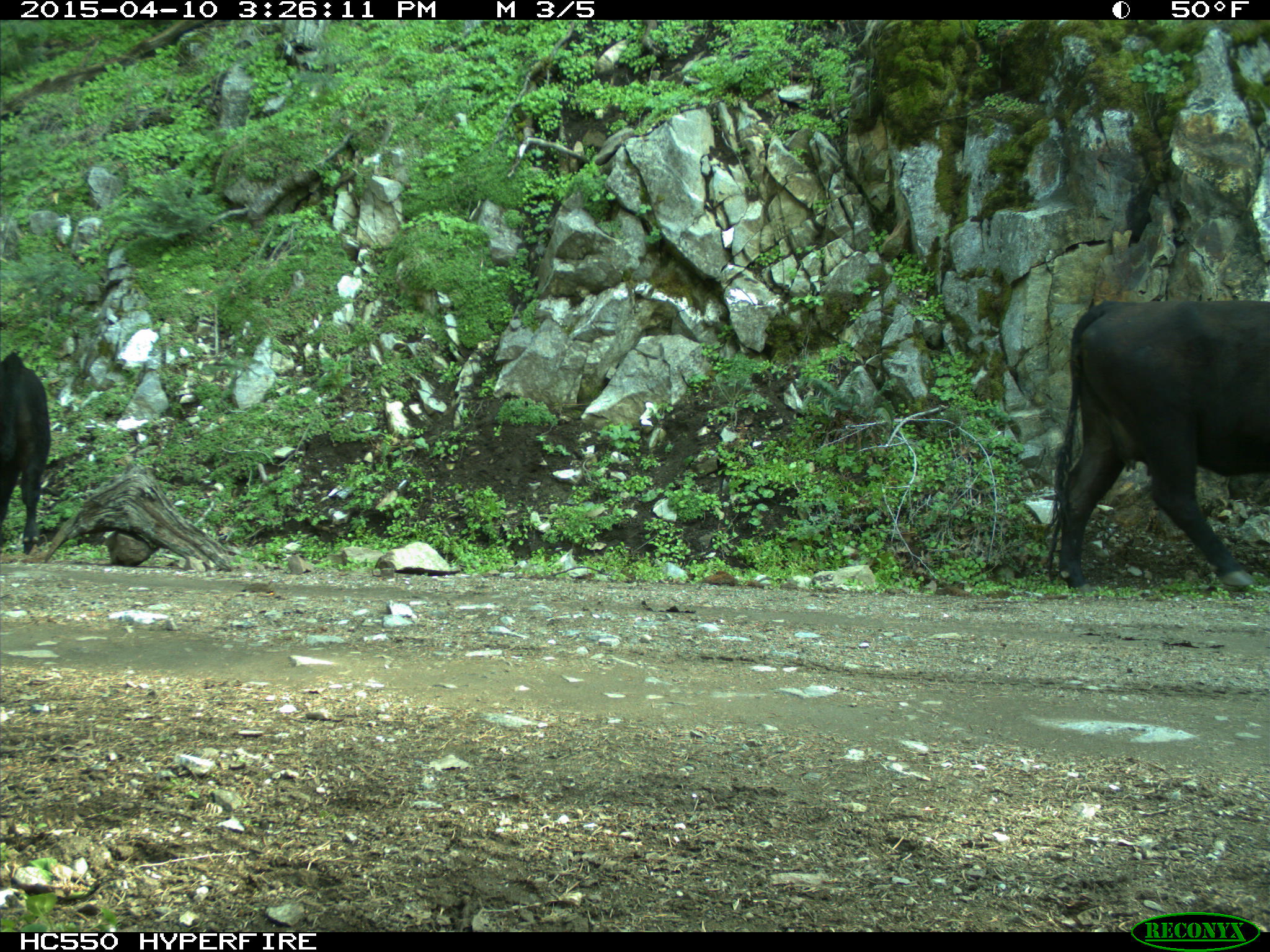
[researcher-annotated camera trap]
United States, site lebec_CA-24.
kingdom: Animalia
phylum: Chordata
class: Mammalia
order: Artiodactyla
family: Bovidae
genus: Bos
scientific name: Bos taurus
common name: domestic cow